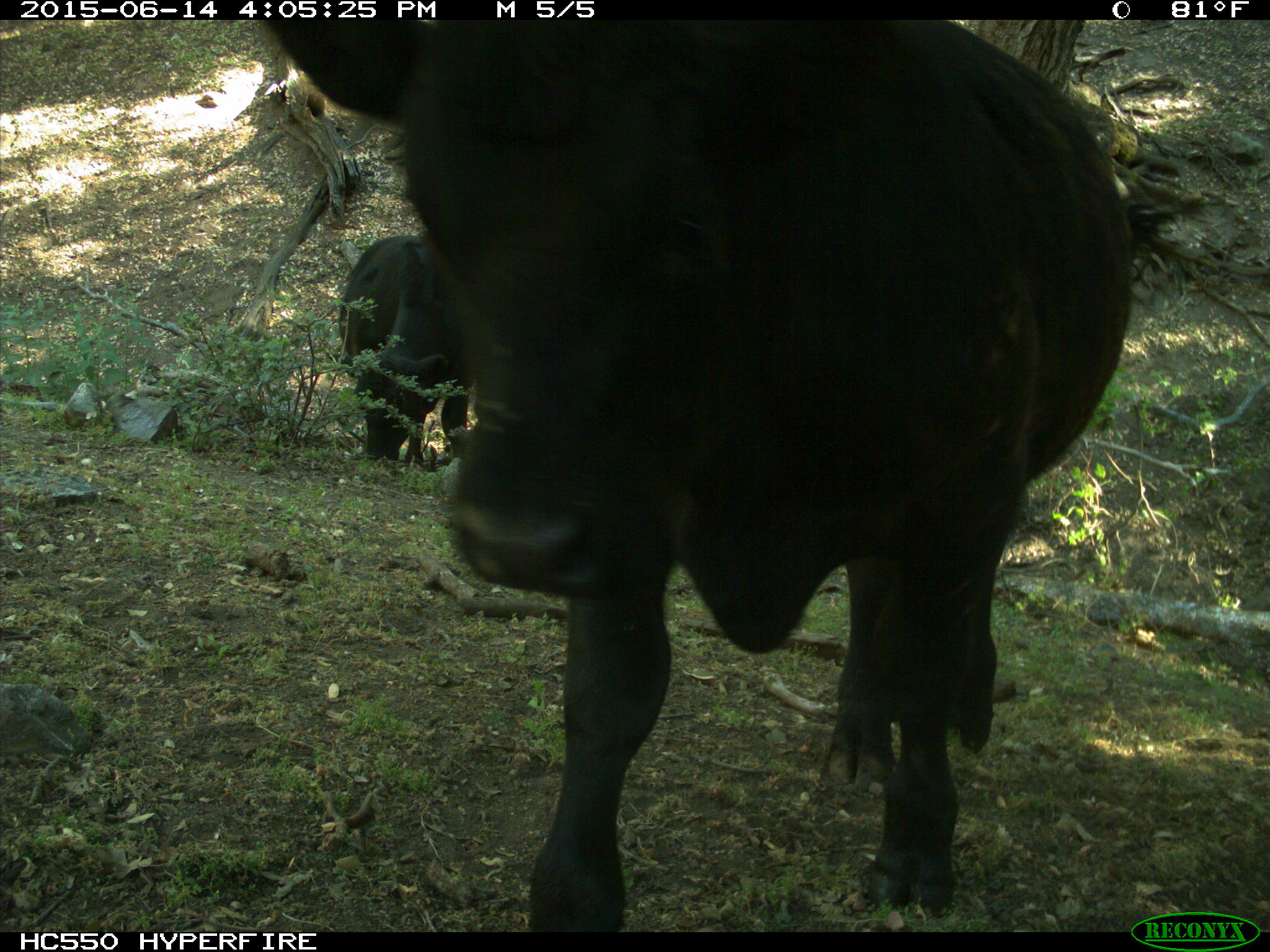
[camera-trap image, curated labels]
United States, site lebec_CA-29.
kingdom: Animalia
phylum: Chordata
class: Mammalia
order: Artiodactyla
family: Bovidae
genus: Bos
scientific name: Bos taurus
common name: domestic cow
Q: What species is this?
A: Bos taurus (domestic cow).